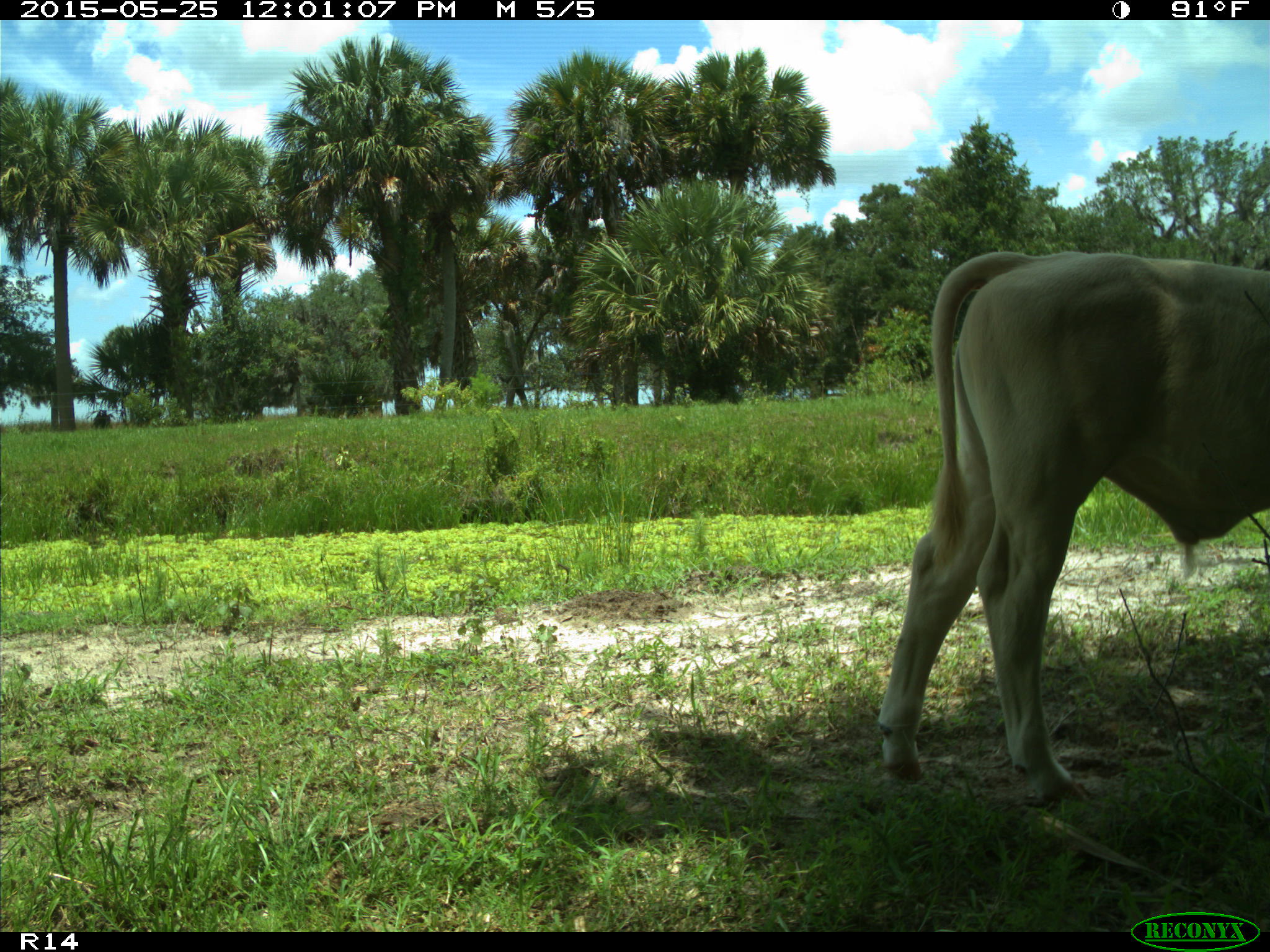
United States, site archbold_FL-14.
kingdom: Animalia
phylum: Chordata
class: Mammalia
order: Artiodactyla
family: Bovidae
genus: Bos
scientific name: Bos taurus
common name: domestic cow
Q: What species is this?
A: Bos taurus (domestic cow).